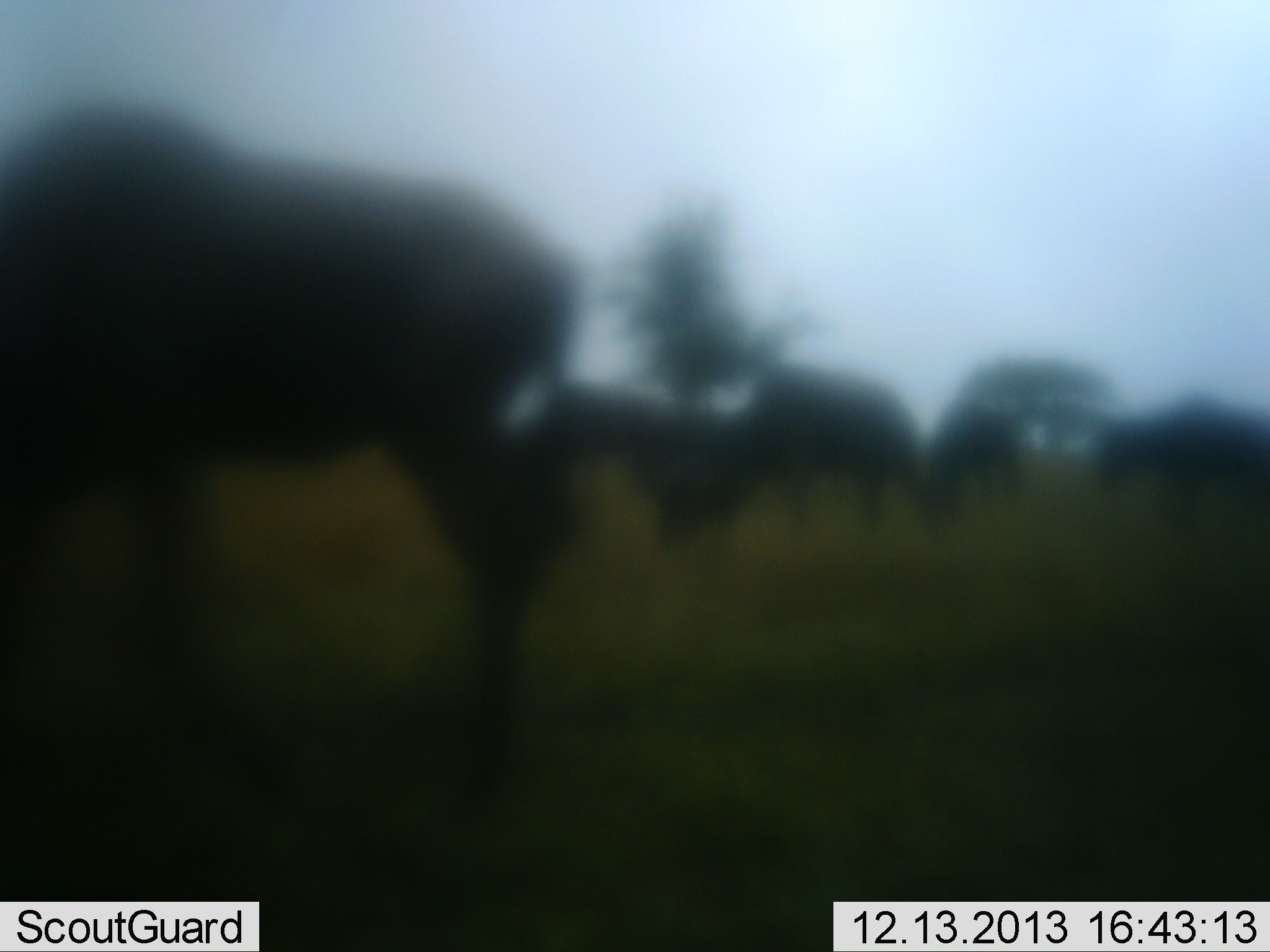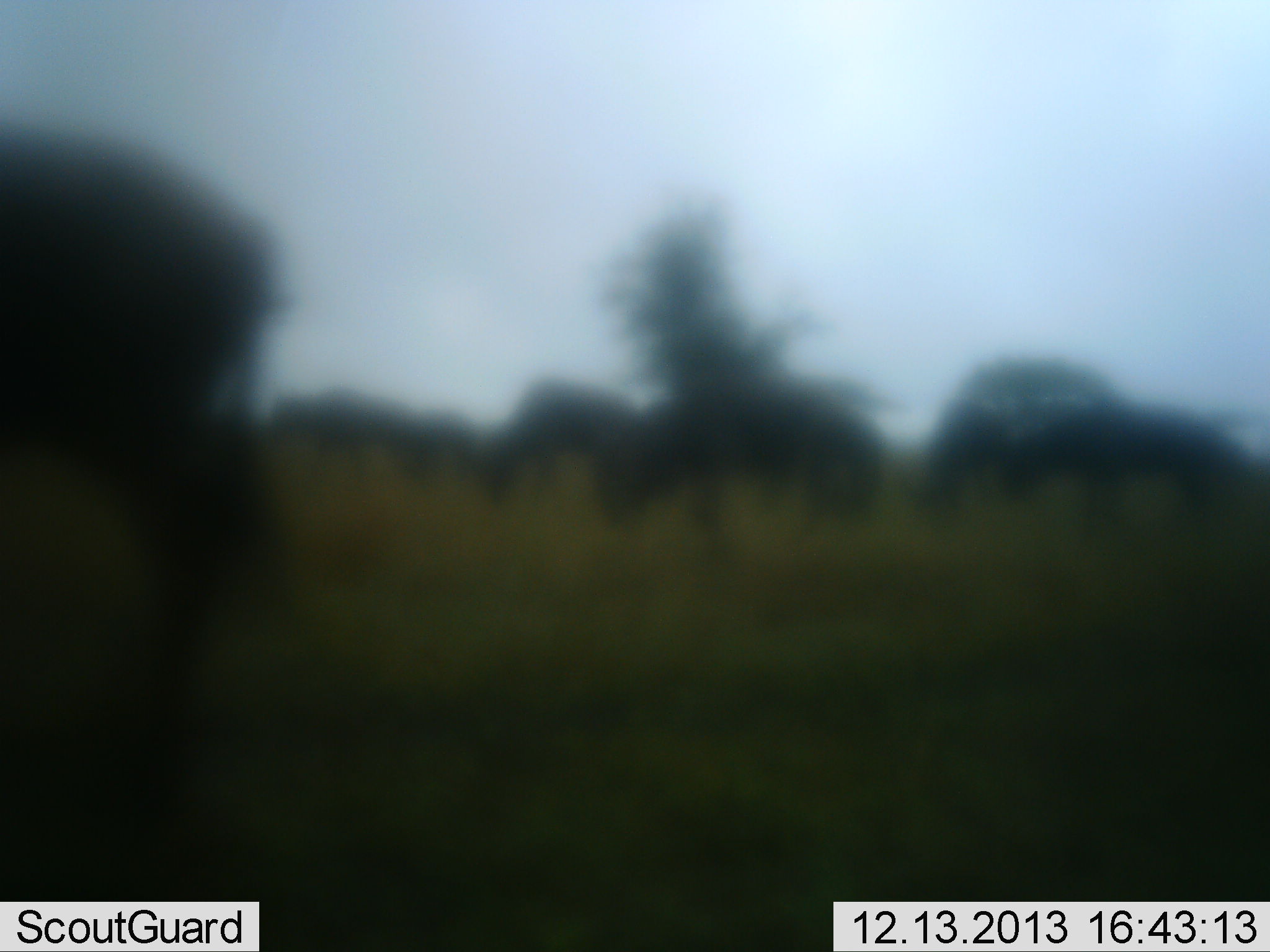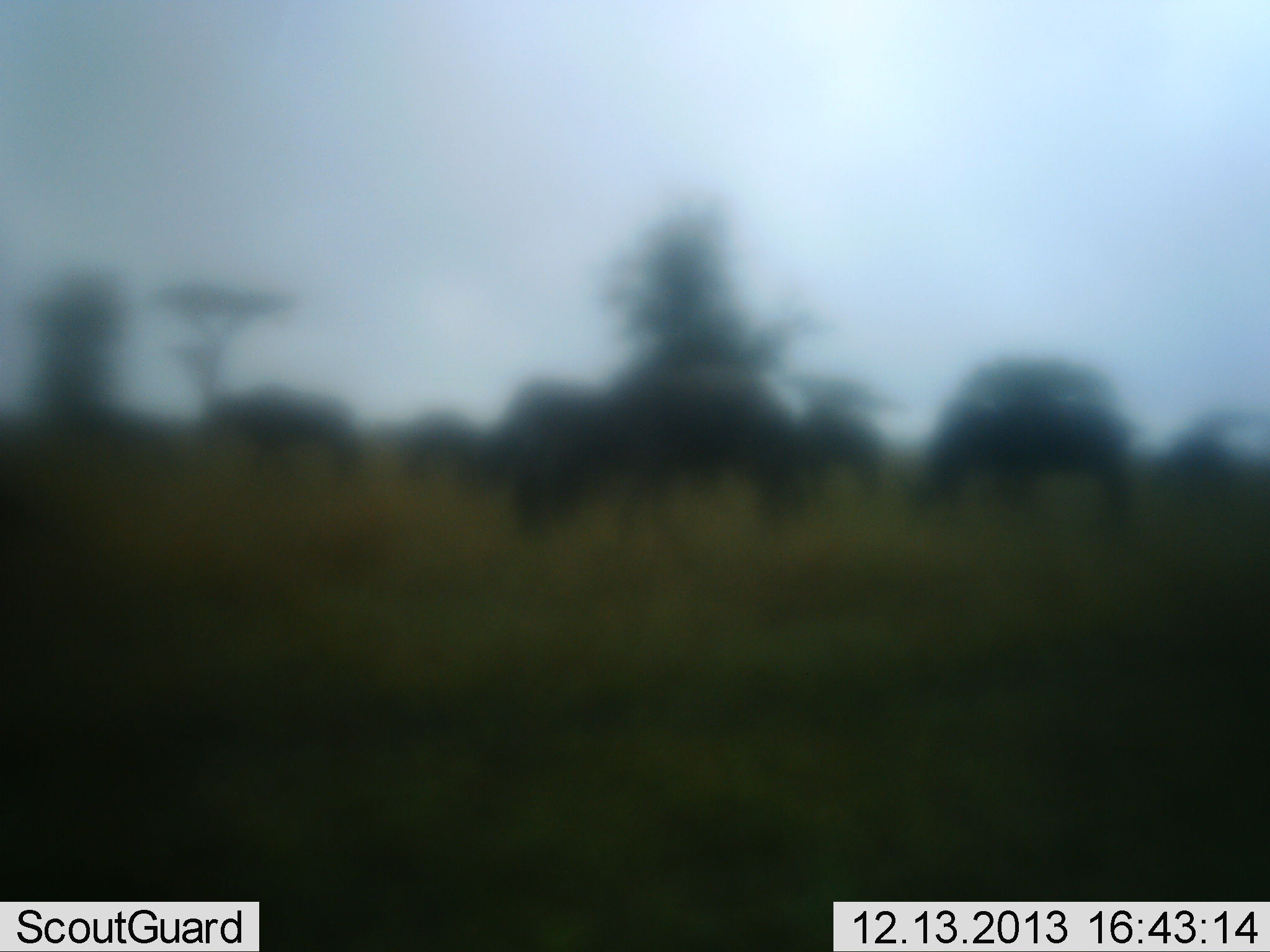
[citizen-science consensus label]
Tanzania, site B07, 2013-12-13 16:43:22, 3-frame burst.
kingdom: Animalia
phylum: Chordata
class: Mammalia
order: Artiodactyla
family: Bovidae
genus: Connochaetes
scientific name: Connochaetes taurinus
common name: blue wildebeest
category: wildebeest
Wildebeest (blue wildebeest) (Connochaetes taurinus), count 8. Behavior (volunteer vote fractions): standing 10%, resting 0%, moving 80%, interacting 0%. Young present (vote fraction): 0%. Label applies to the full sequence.